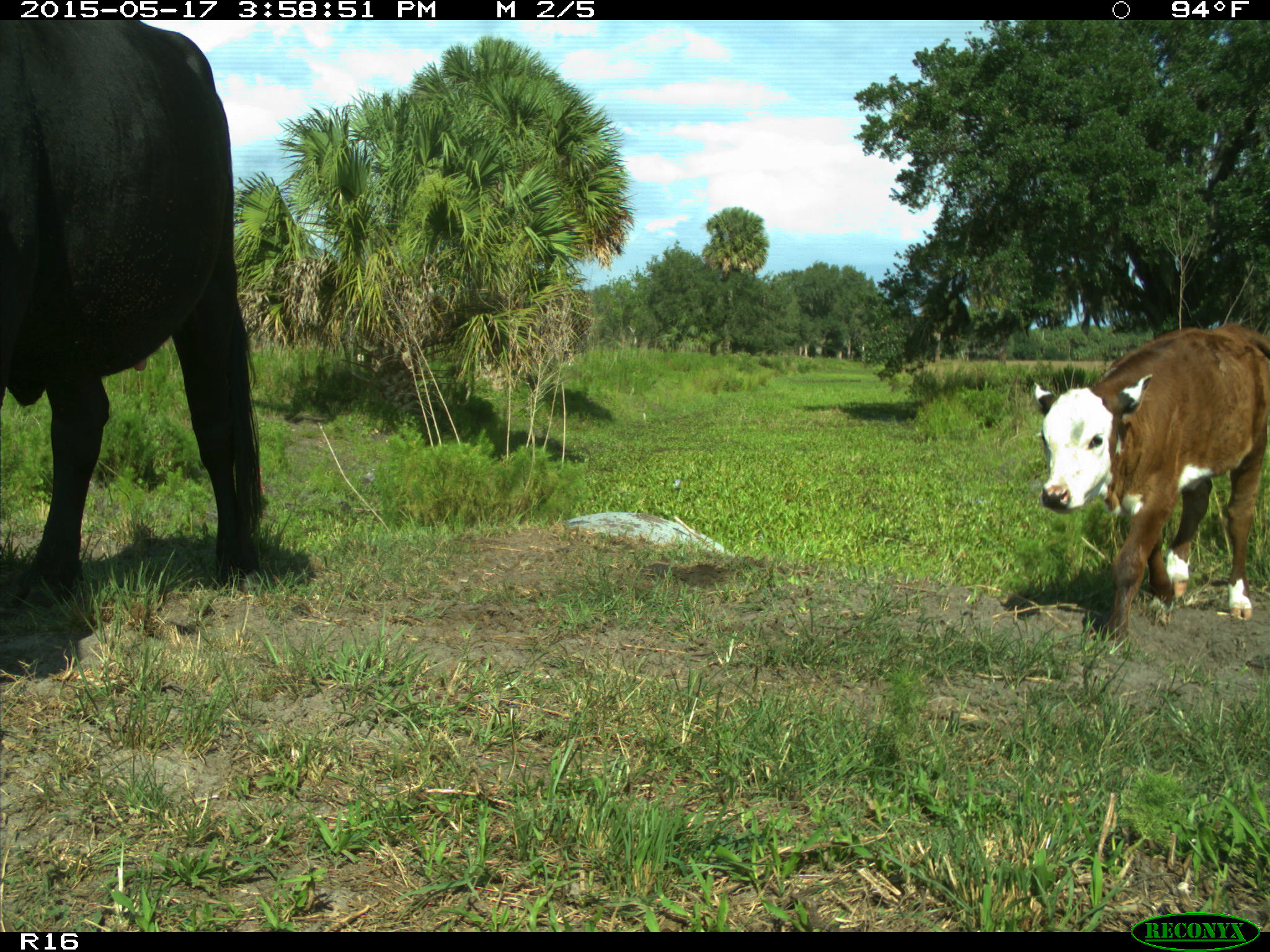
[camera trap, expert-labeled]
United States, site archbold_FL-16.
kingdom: Animalia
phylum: Chordata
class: Mammalia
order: Artiodactyla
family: Bovidae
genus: Bos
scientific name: Bos taurus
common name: domestic cow